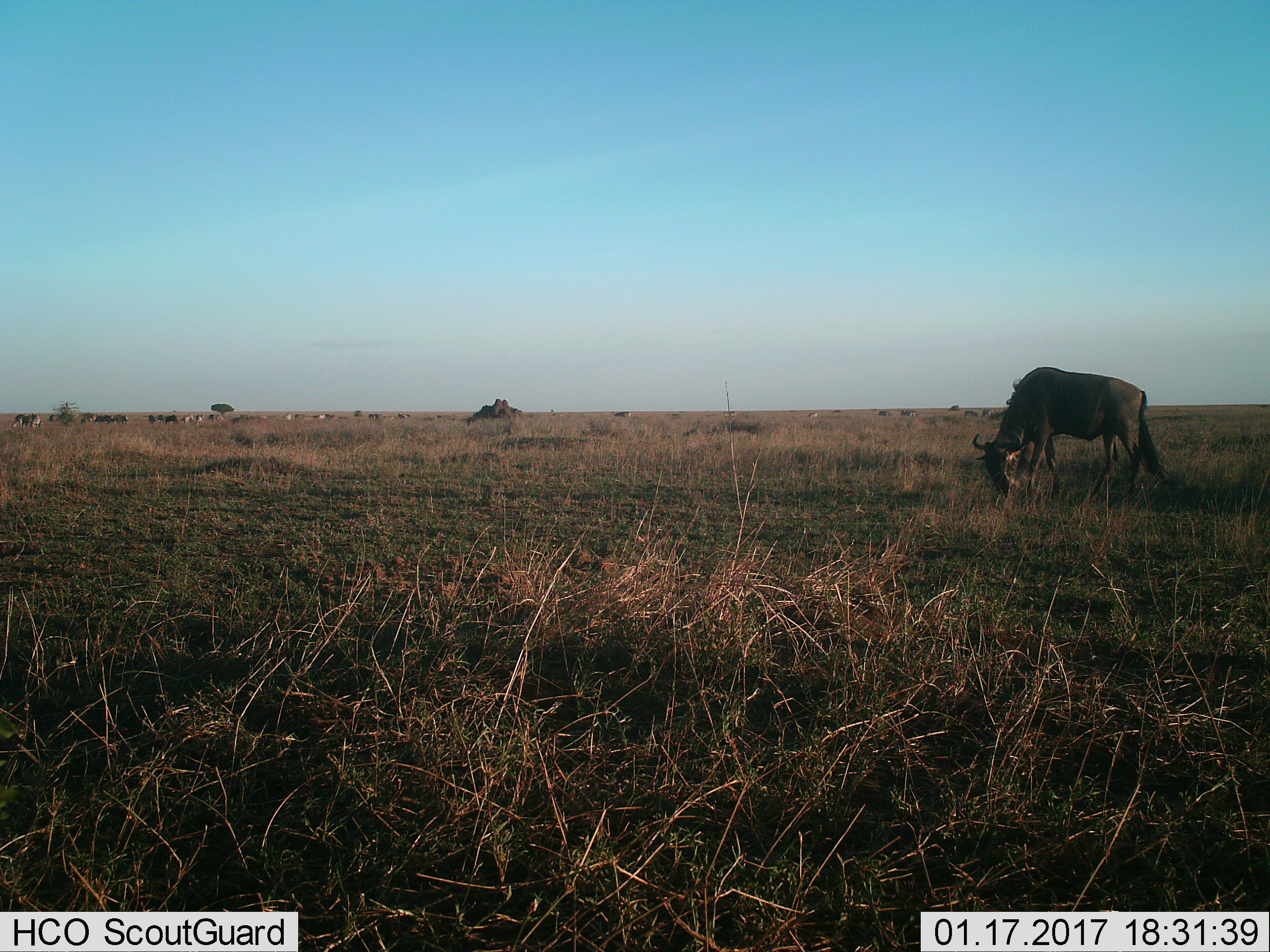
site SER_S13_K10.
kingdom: Animalia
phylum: Chordata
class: Mammalia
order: Artiodactyla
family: Bovidae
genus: Connochaetes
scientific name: Connochaetes taurinus taurinus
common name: blue wildebeest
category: wildebeestblue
Wildebeestblue (blue wildebeest) (Connochaetes taurinus taurinus), count 11-50. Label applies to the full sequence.